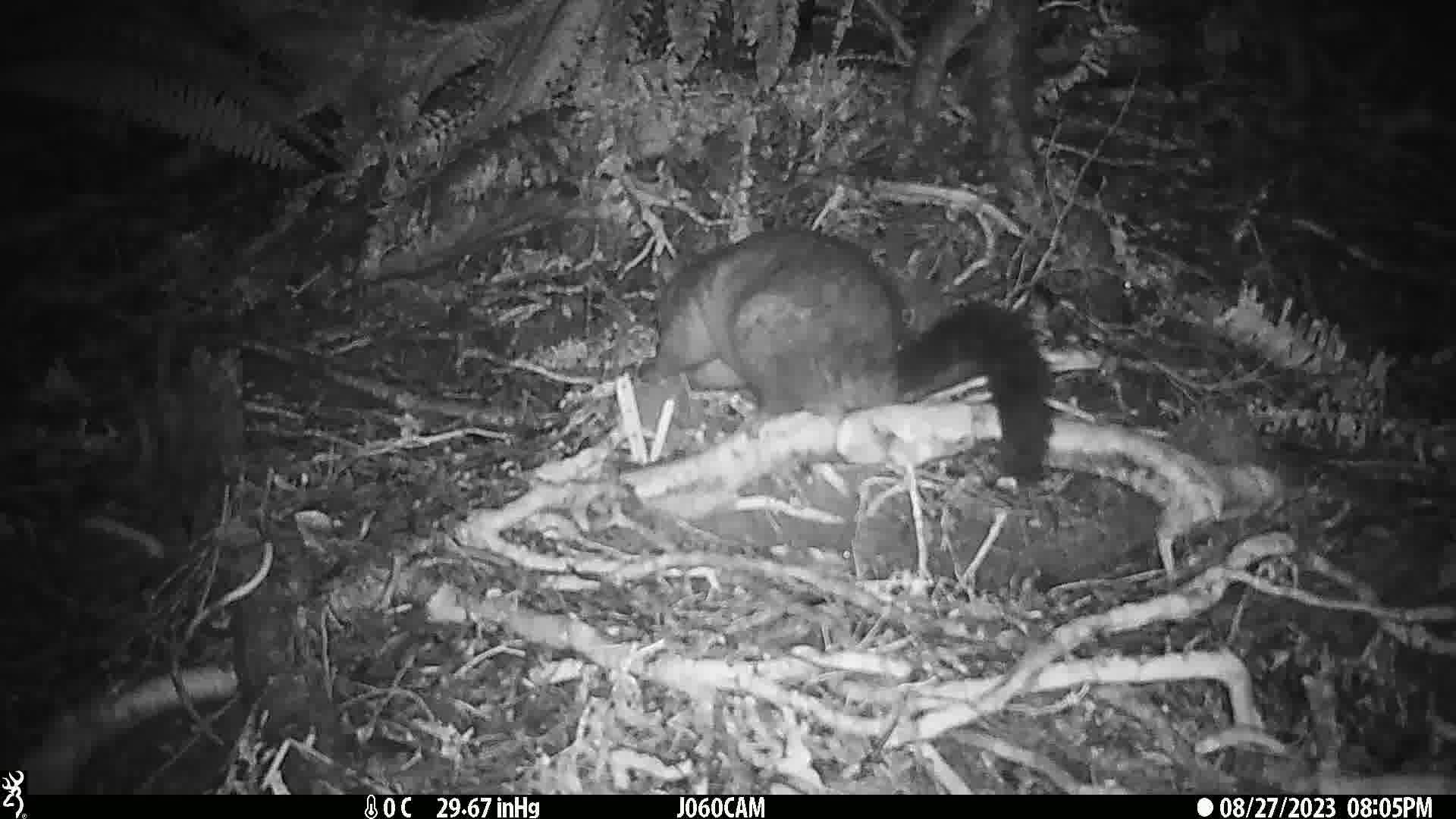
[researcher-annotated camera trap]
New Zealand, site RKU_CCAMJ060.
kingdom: Animalia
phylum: Chordata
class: Mammalia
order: Diprotodontia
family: Phalangeridae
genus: Trichosurus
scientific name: Trichosurus vulpecula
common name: common brushtail possum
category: possum